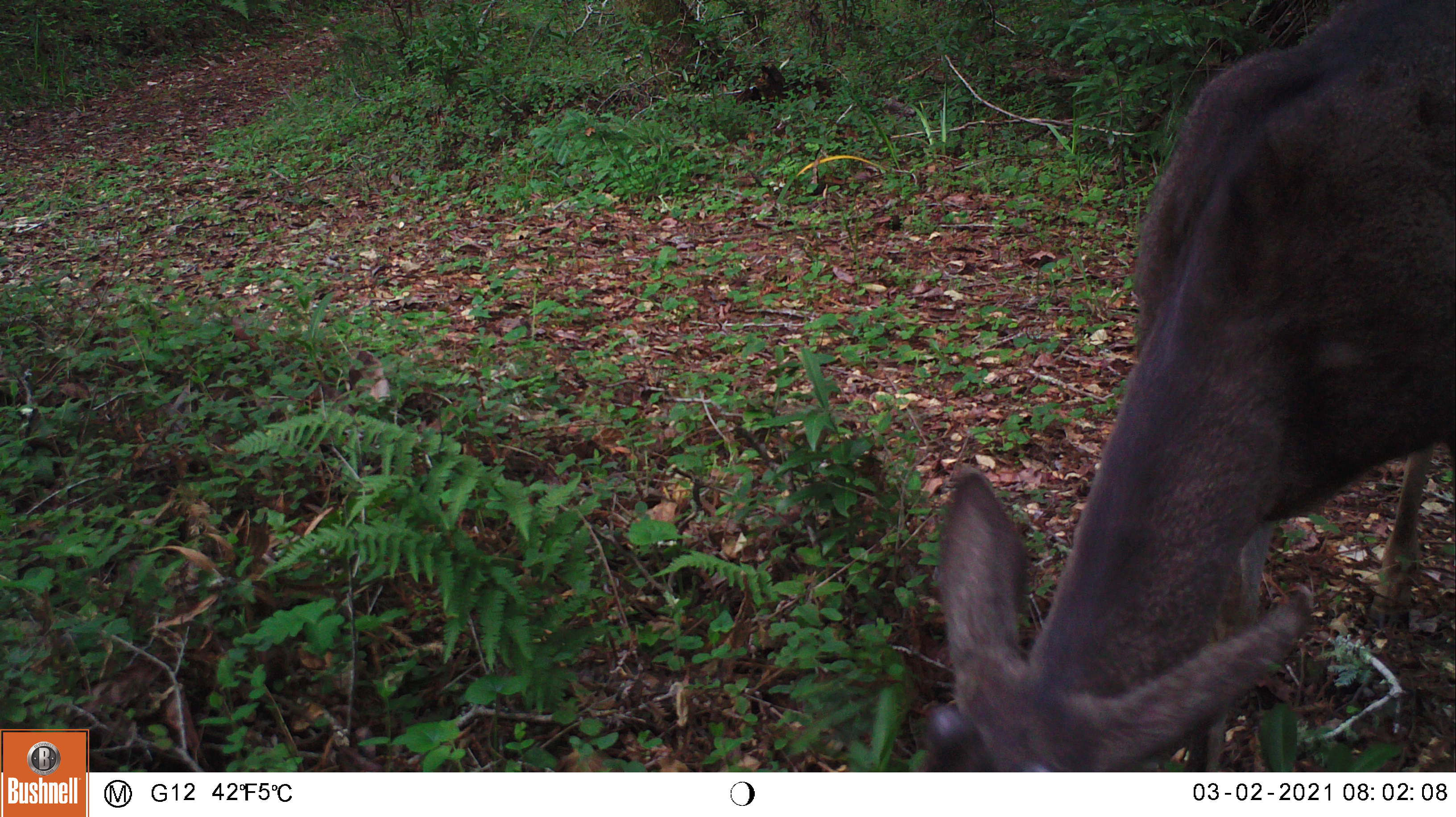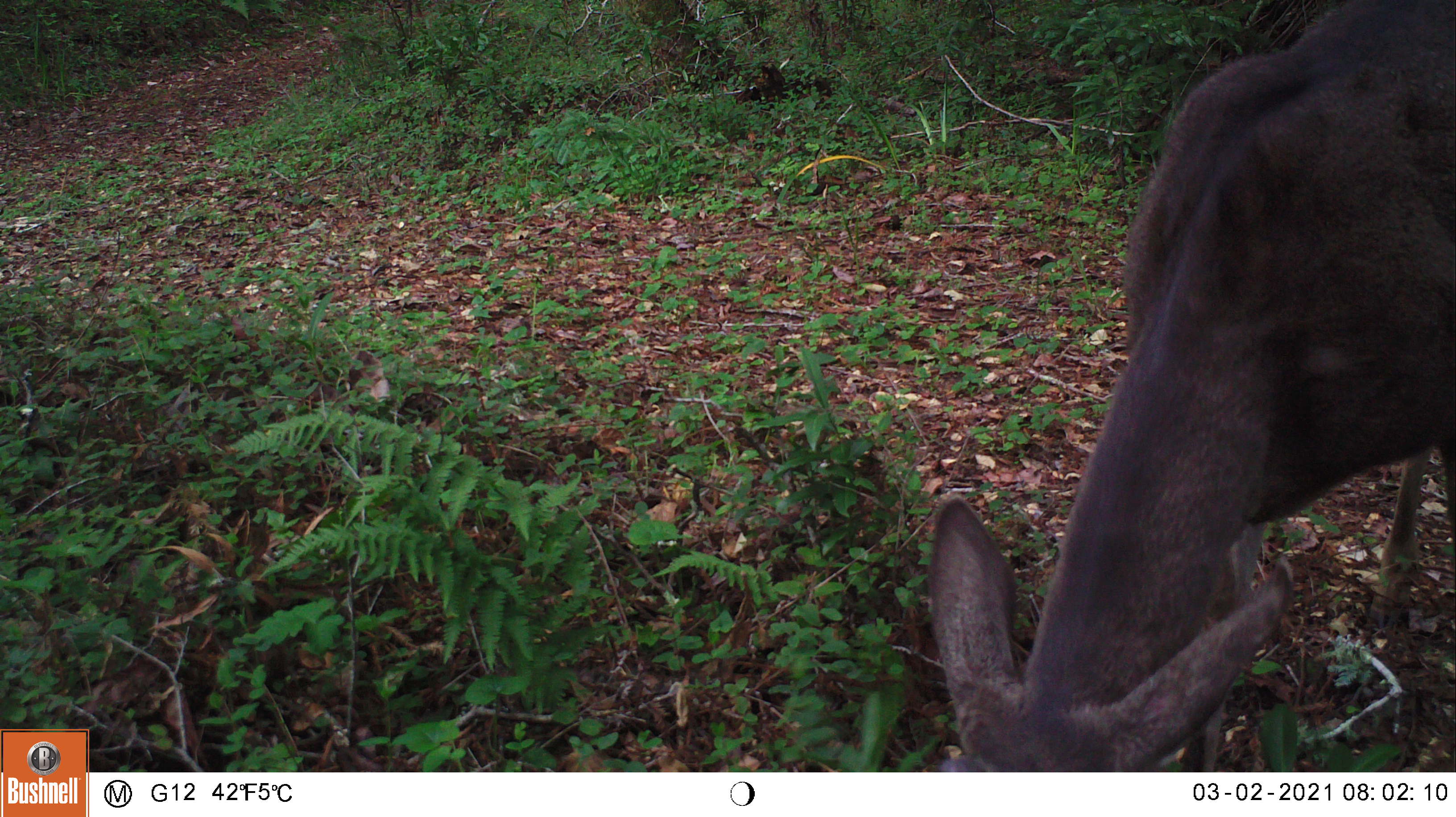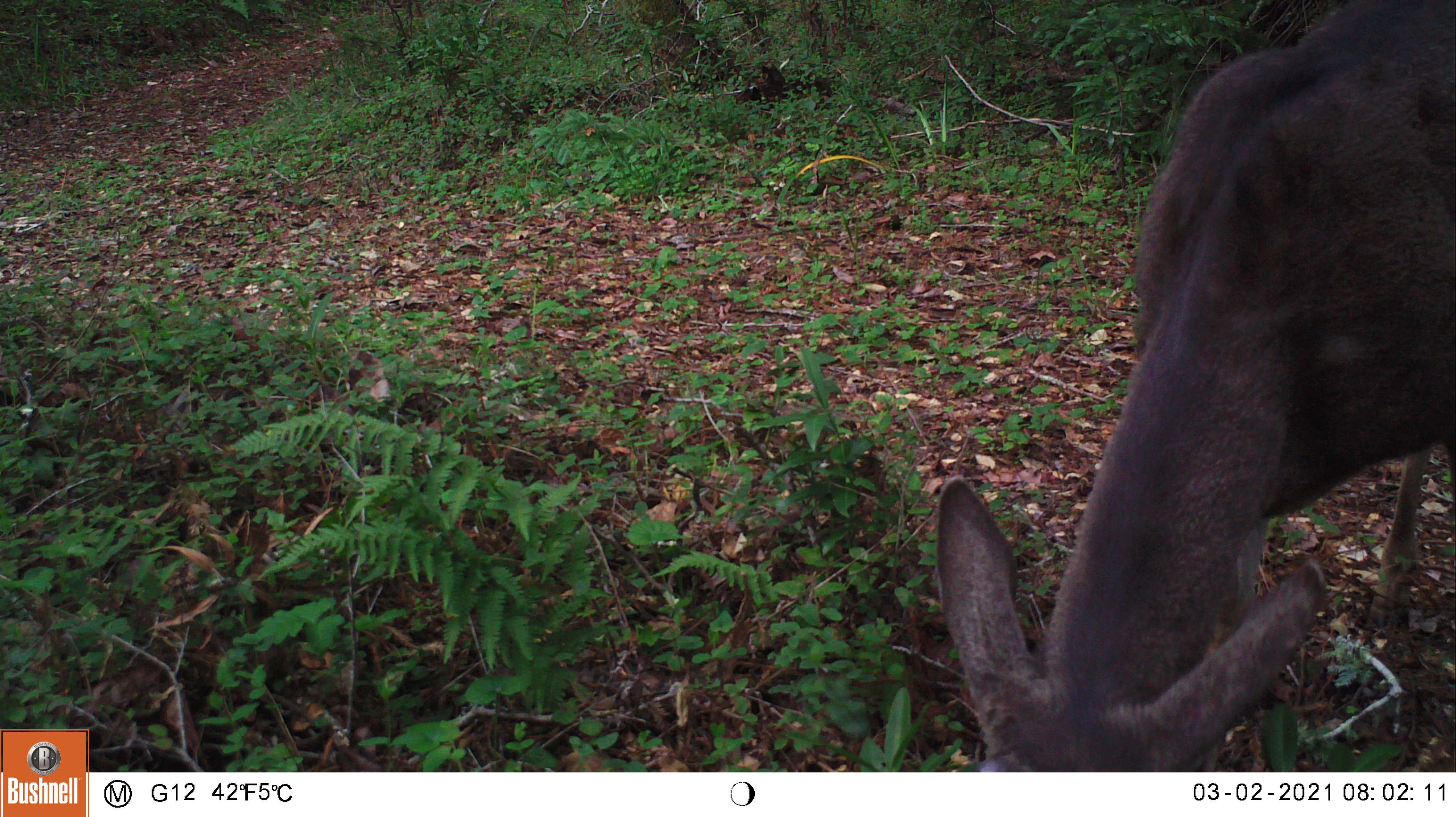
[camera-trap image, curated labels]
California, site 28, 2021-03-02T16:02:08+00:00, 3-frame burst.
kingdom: Animalia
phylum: Chordata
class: Mammalia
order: Artiodactyla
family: Cervidae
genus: Odocoileus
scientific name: Odocoileus hemionus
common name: mule deer